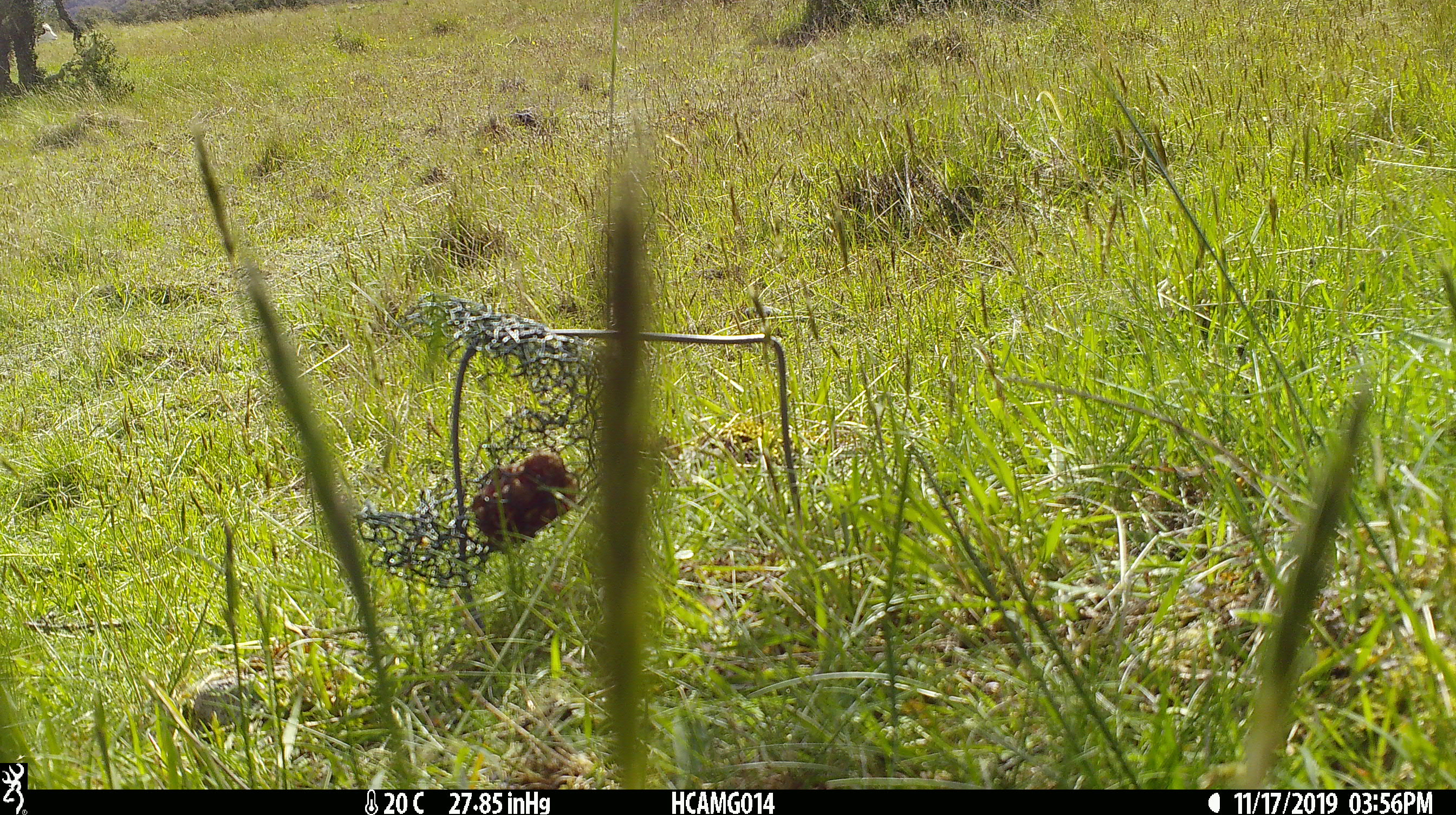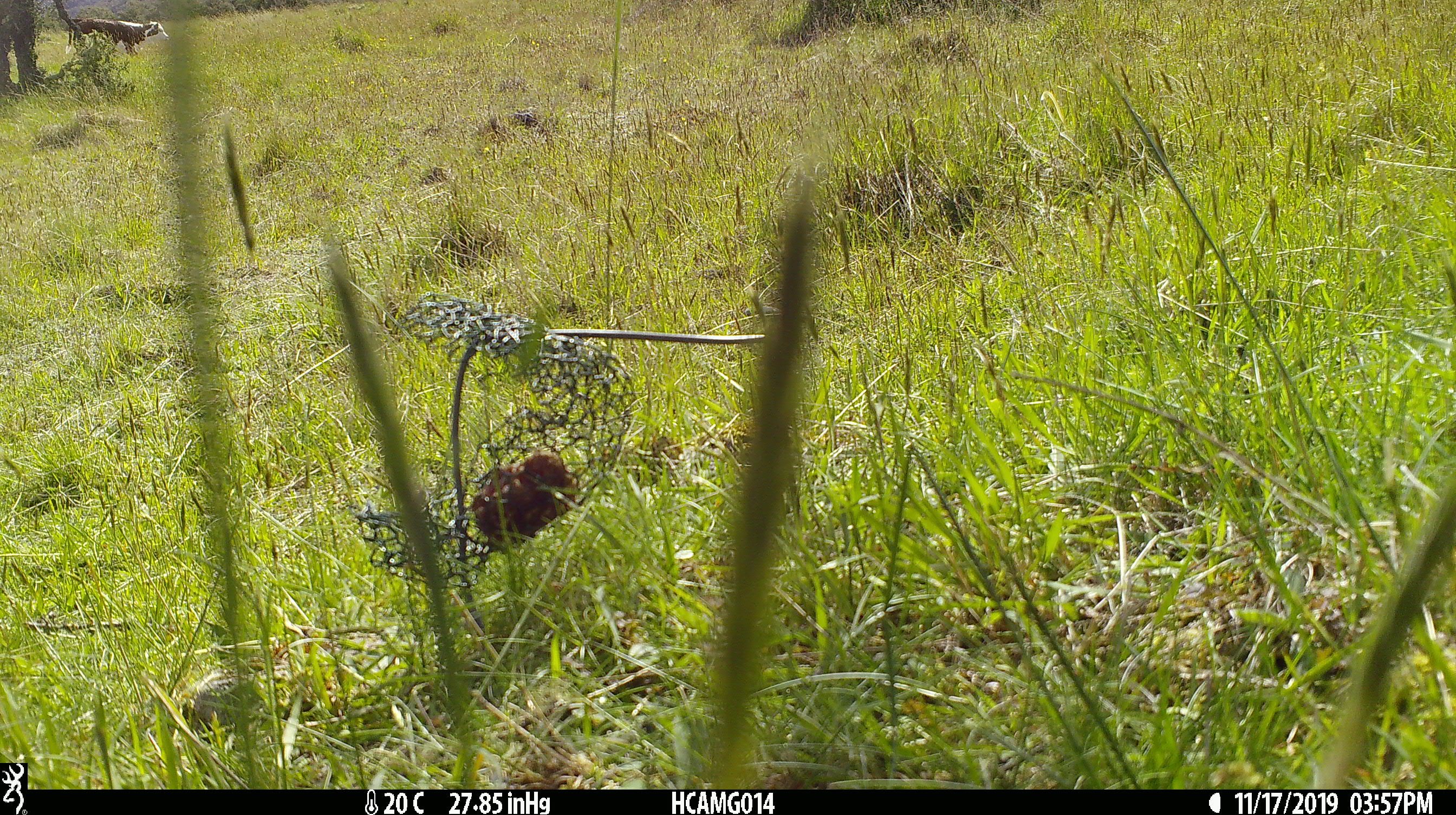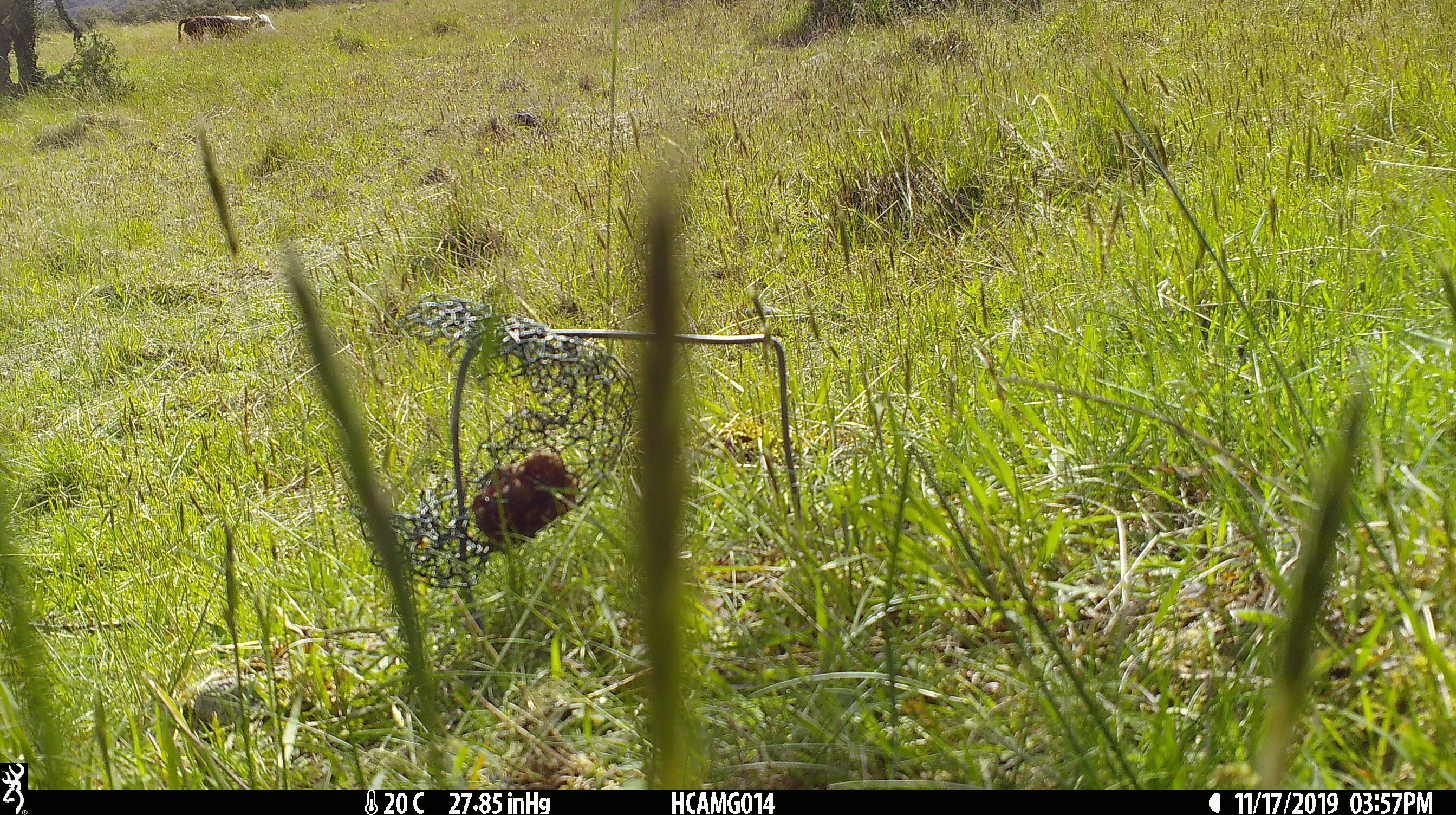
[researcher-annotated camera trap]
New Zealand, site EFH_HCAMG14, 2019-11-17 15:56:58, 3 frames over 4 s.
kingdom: Animalia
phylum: Chordata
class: Mammalia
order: Artiodactyla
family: Bovidae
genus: Bos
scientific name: Bos taurus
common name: domestic cow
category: cow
Cow (domestic cow) (Bos taurus).